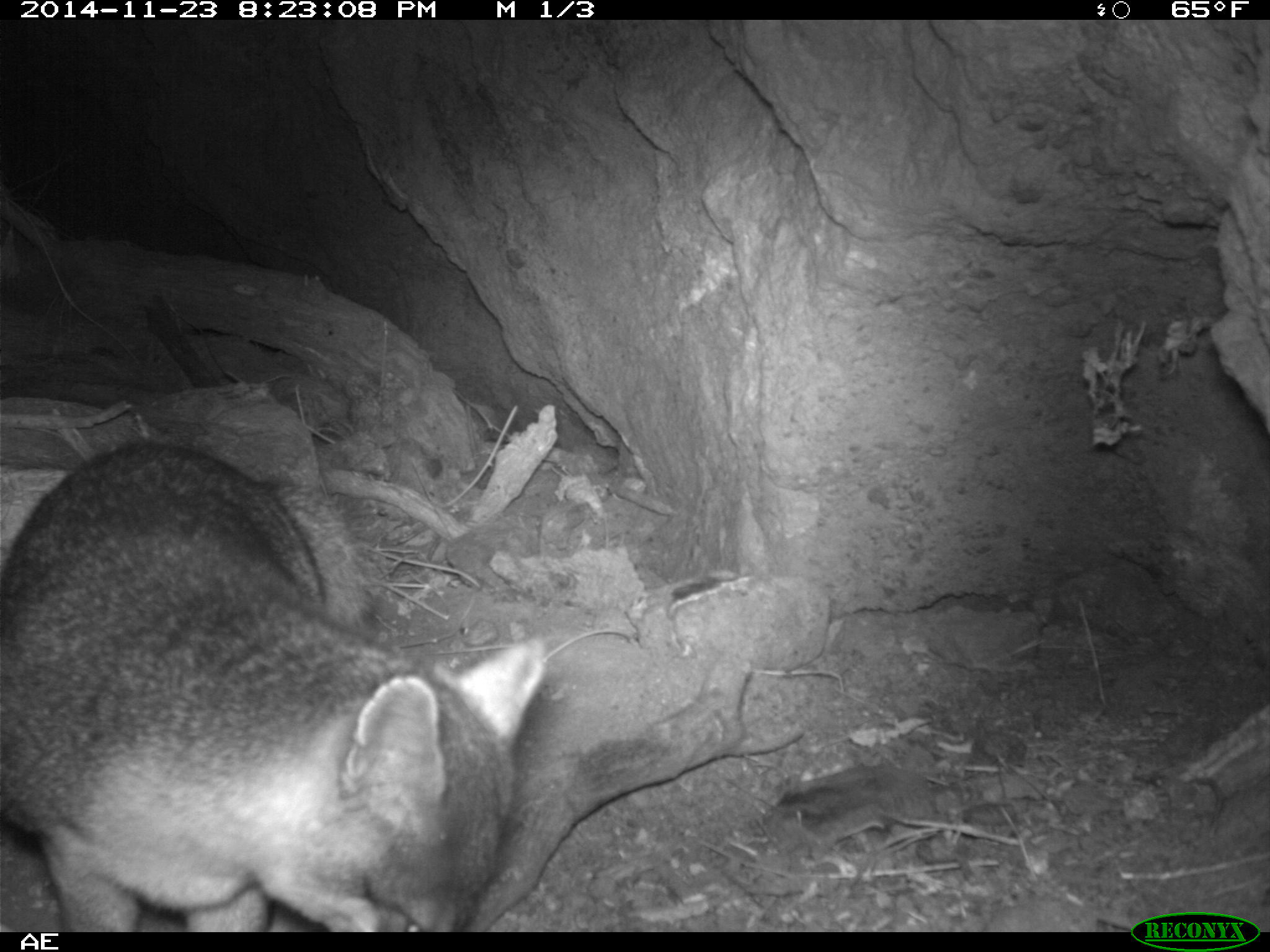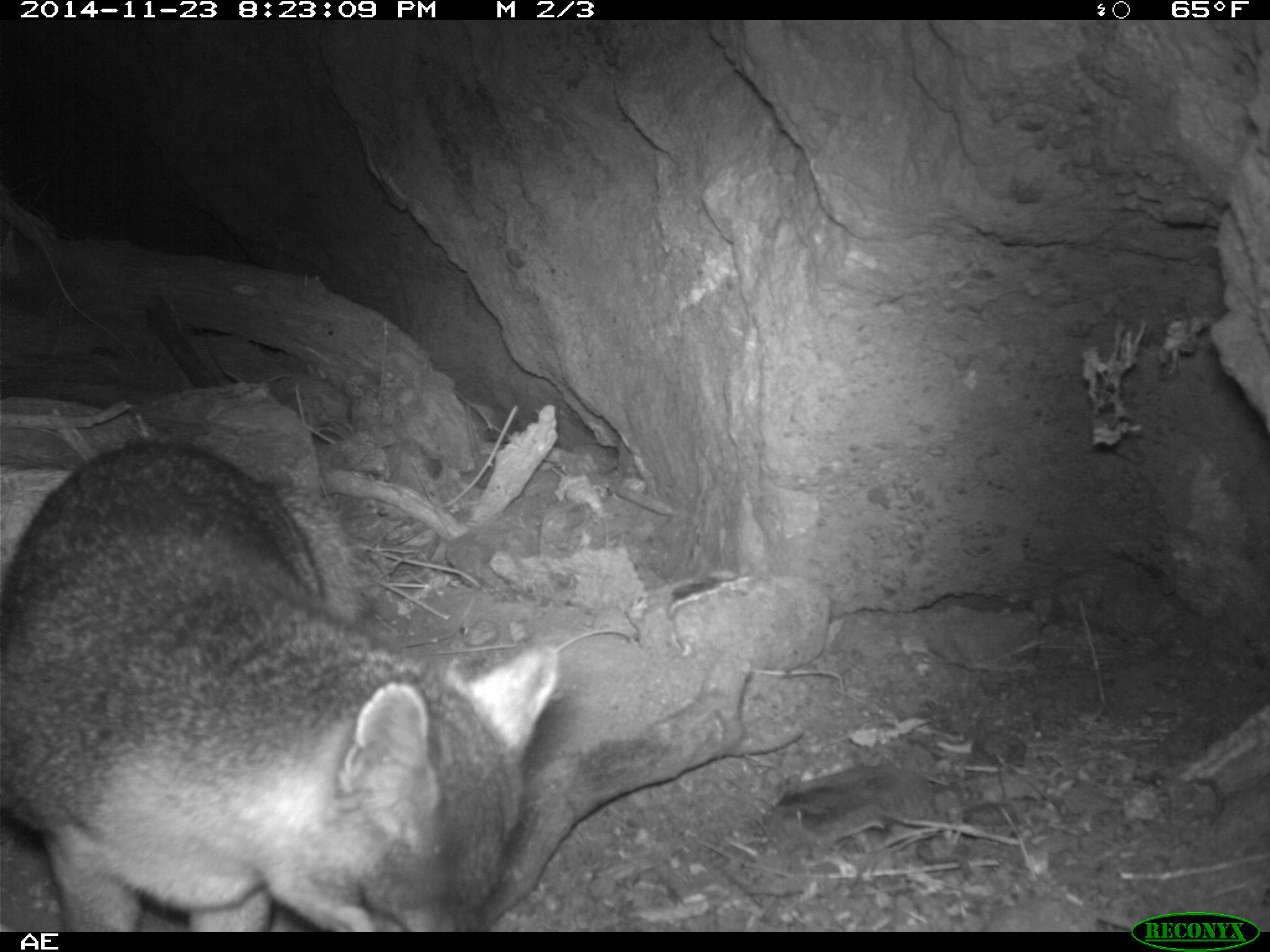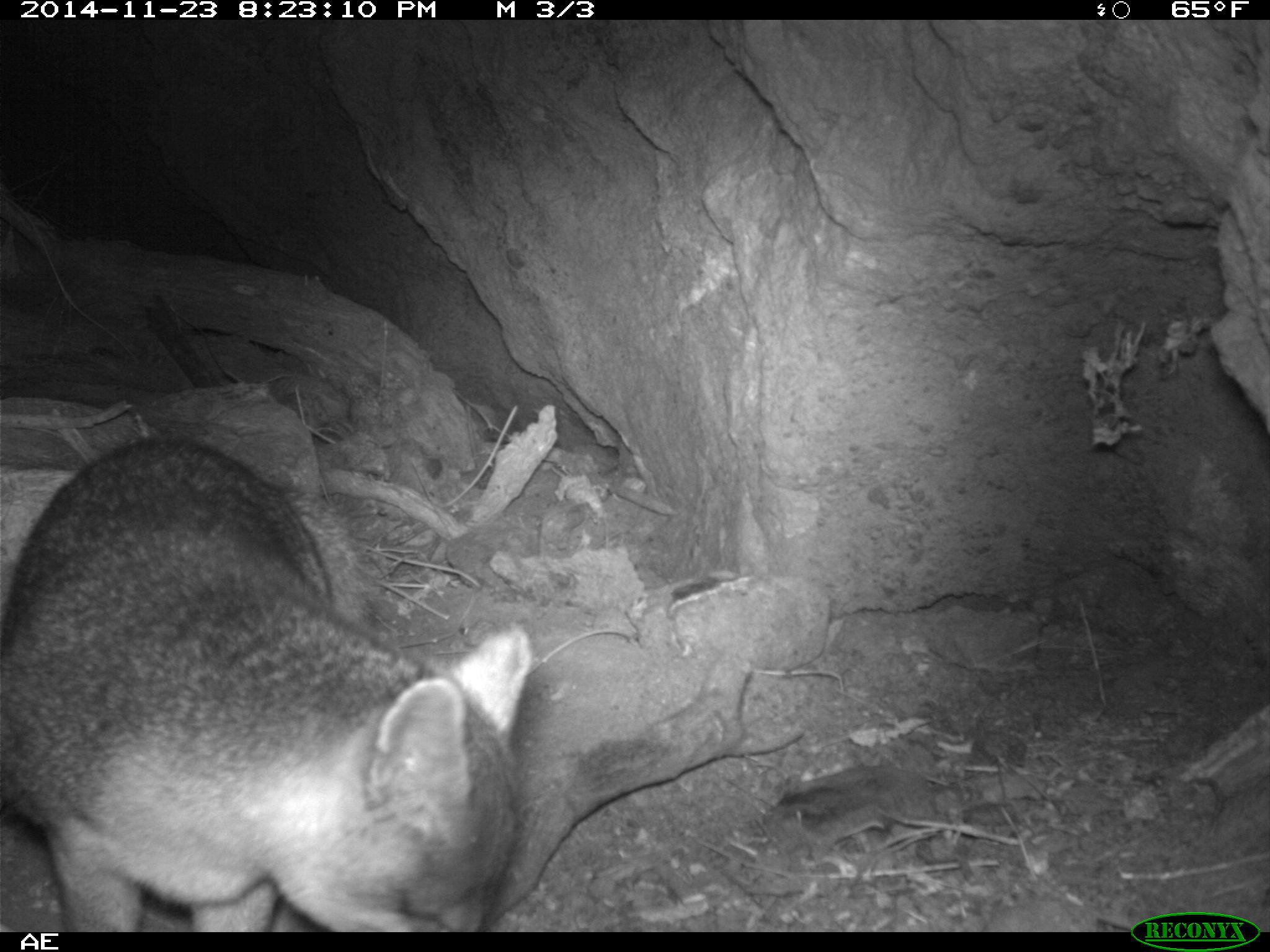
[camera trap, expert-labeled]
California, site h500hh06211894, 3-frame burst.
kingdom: Animalia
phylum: Chordata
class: Mammalia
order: Carnivora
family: Canidae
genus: Urocyon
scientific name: Urocyon littoralis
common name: island fox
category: fox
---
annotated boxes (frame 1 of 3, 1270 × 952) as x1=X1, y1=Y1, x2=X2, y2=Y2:
fox: x1=0, y1=442, x2=544, y2=930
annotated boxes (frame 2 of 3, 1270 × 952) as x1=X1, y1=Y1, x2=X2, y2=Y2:
fox: x1=0, y1=439, x2=556, y2=930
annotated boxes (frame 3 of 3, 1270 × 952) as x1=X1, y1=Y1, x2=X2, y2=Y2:
fox: x1=0, y1=436, x2=530, y2=929